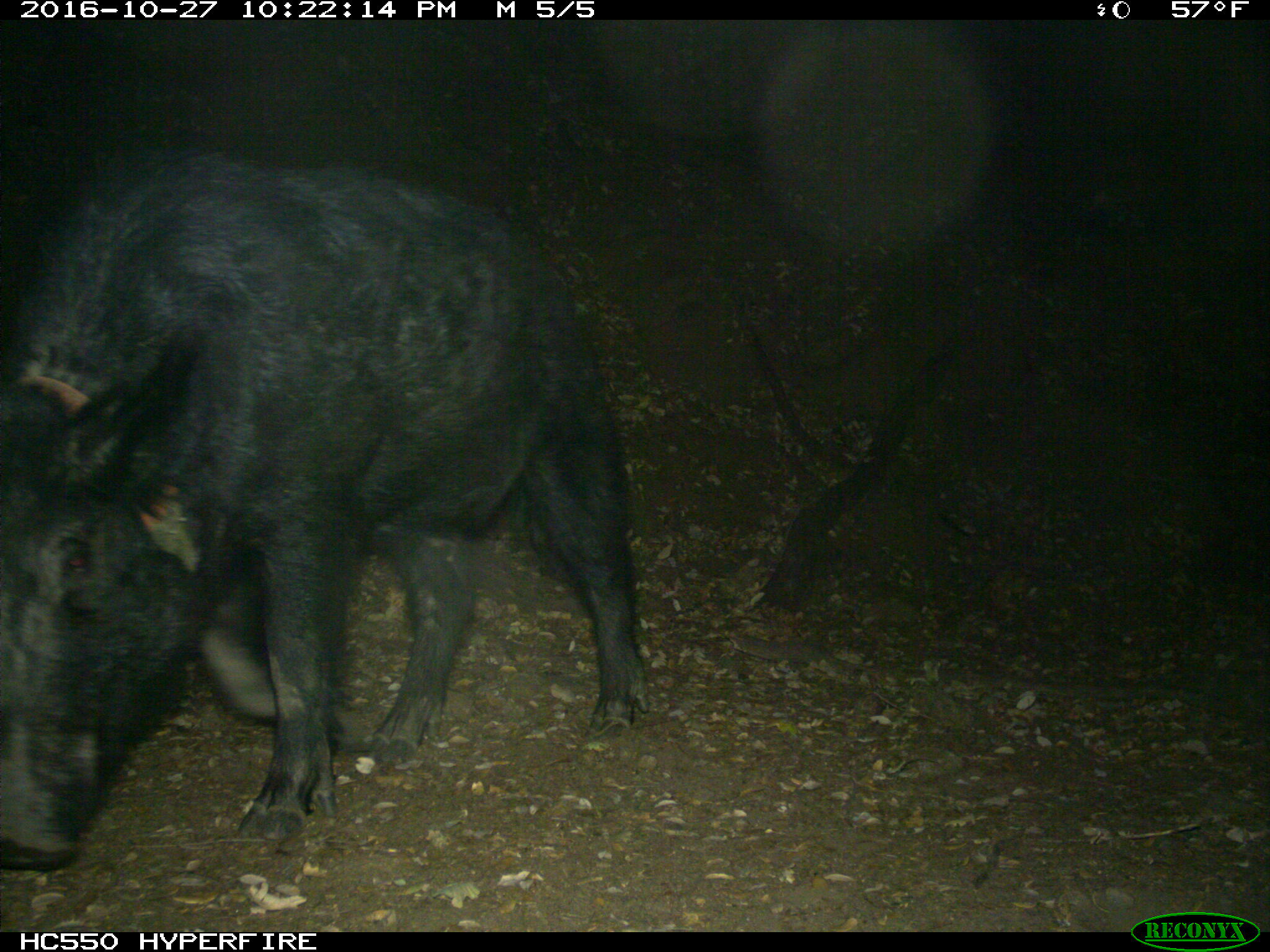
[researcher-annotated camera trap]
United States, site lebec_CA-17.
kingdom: Animalia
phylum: Chordata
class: Mammalia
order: Artiodactyla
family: Suidae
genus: Sus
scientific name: Sus scrofa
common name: wild boar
Sus scrofa (wild boar).